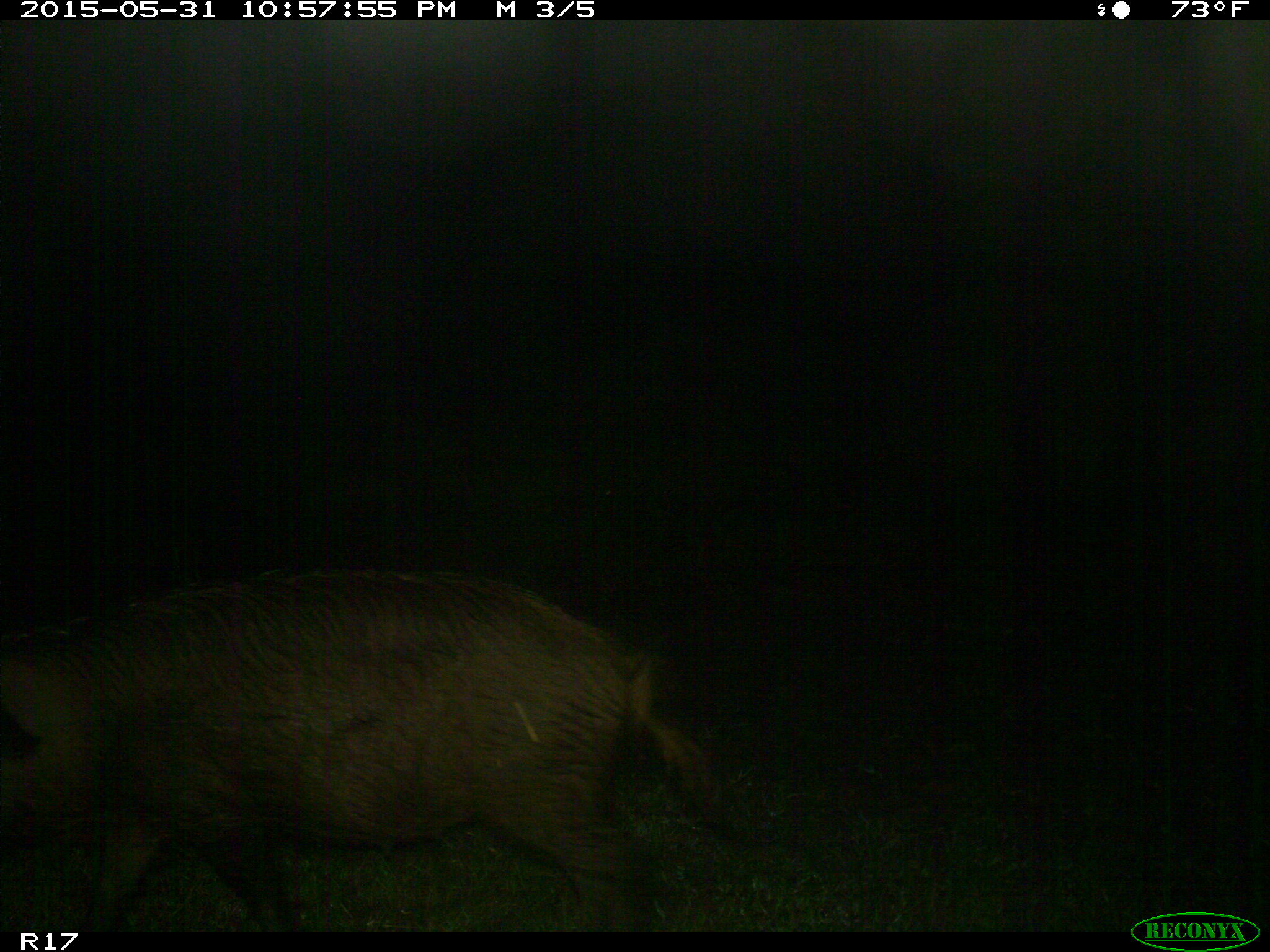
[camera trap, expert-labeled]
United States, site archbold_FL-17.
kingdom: Animalia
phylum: Chordata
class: Mammalia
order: Artiodactyla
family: Suidae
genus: Sus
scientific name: Sus scrofa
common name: wild boar